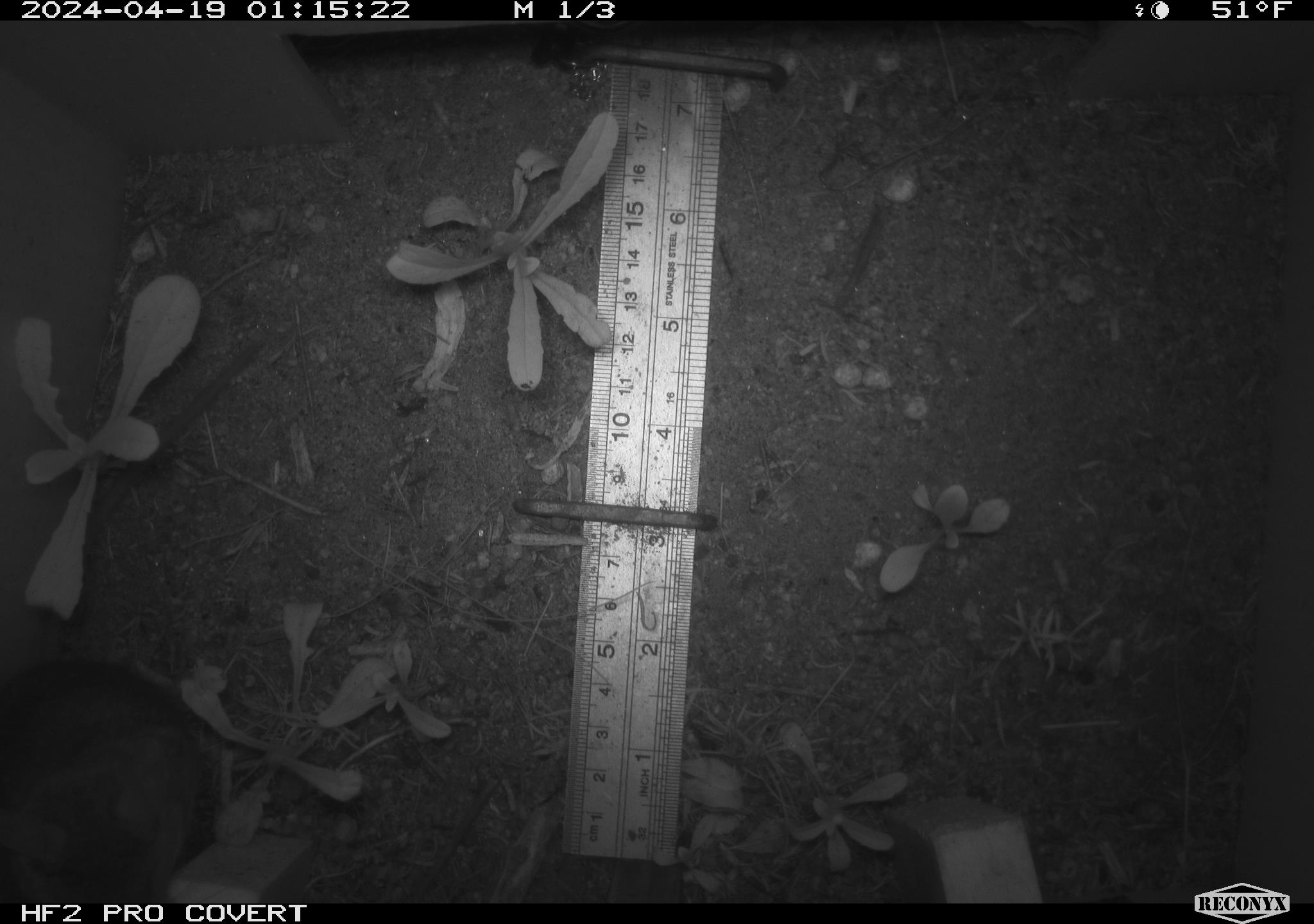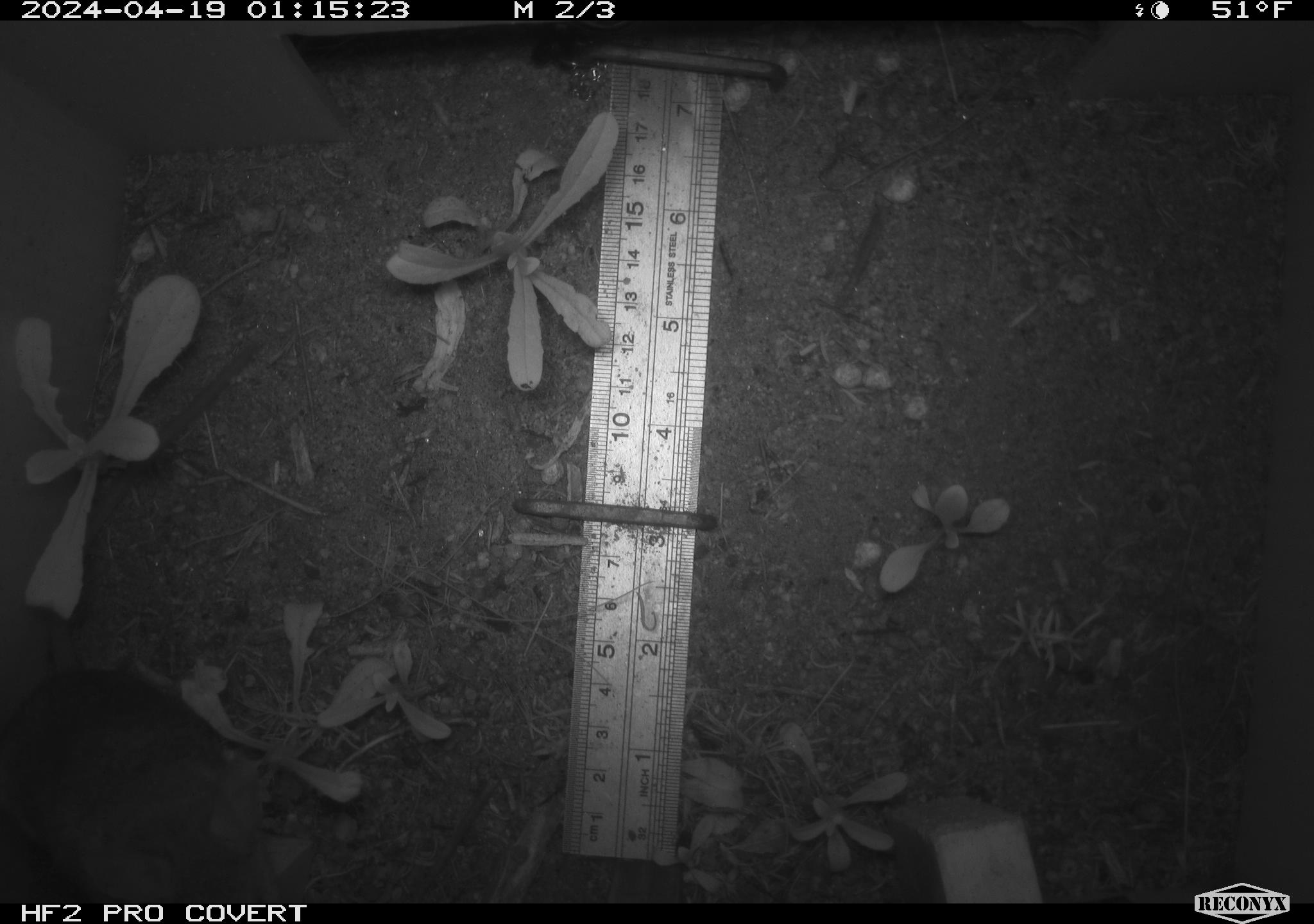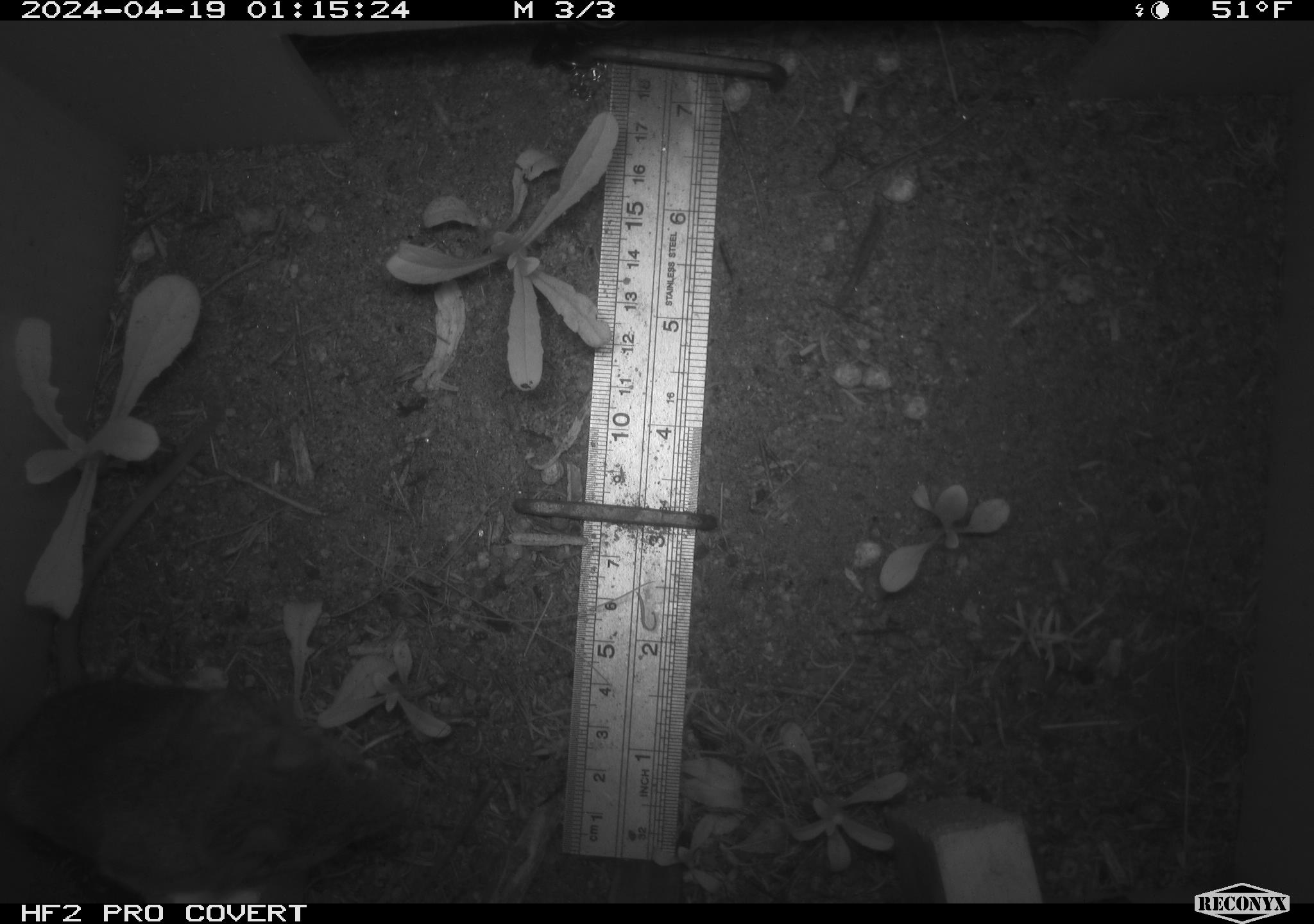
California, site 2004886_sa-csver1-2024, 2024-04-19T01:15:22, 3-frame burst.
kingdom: Animalia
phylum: Chordata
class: Mammalia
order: Rodentia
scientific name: Rodentia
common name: rodent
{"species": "rodent (Rodentia)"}